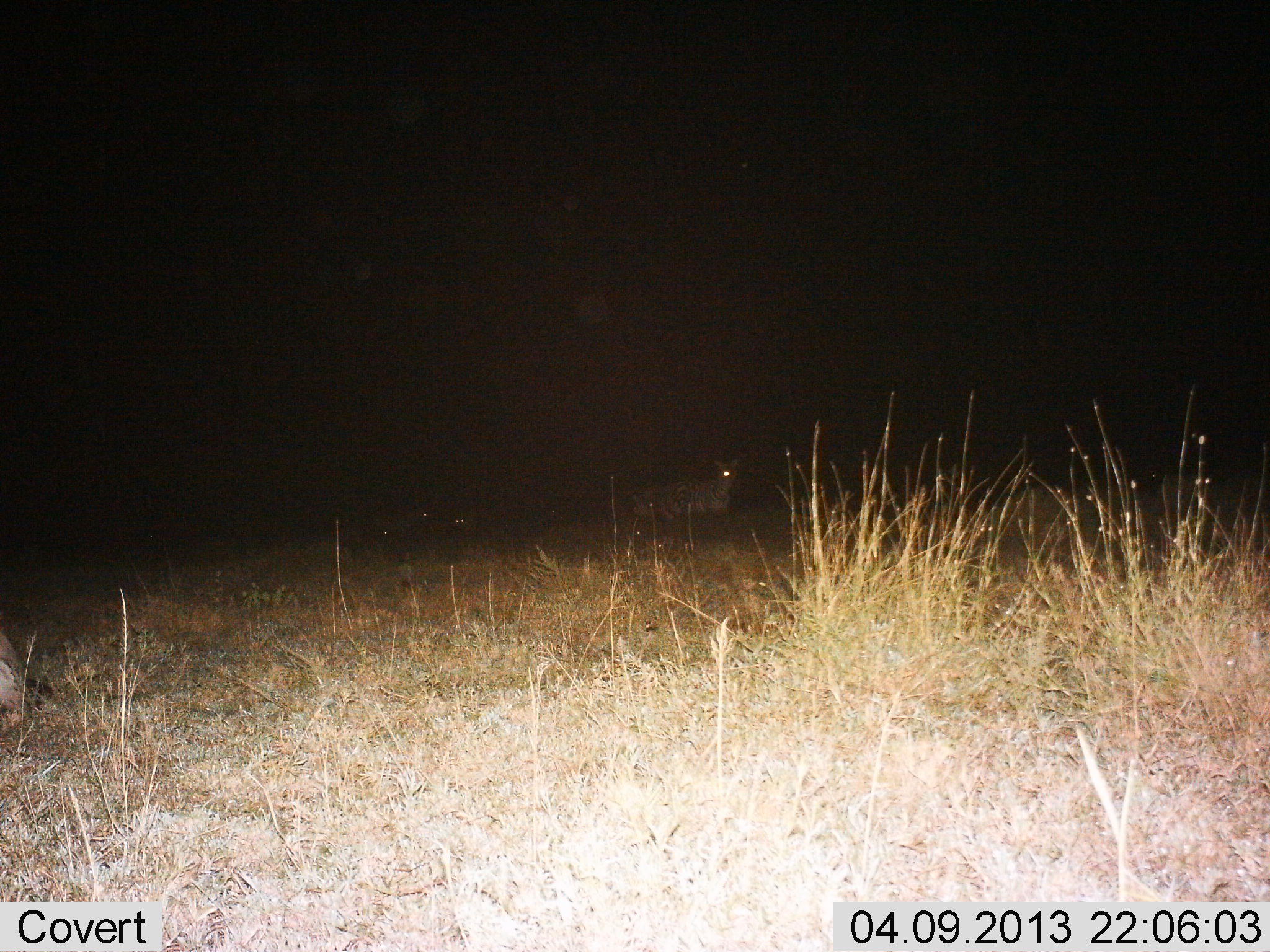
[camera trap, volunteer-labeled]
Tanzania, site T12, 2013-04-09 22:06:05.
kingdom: Animalia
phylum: Chordata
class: Mammalia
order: Perissodactyla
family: Equidae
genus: Equus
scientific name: Equus quagga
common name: plains zebra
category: zebra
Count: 1.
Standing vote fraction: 38%.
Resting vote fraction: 62%.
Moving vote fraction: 0%.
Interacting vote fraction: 0%.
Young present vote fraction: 12%.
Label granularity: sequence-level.